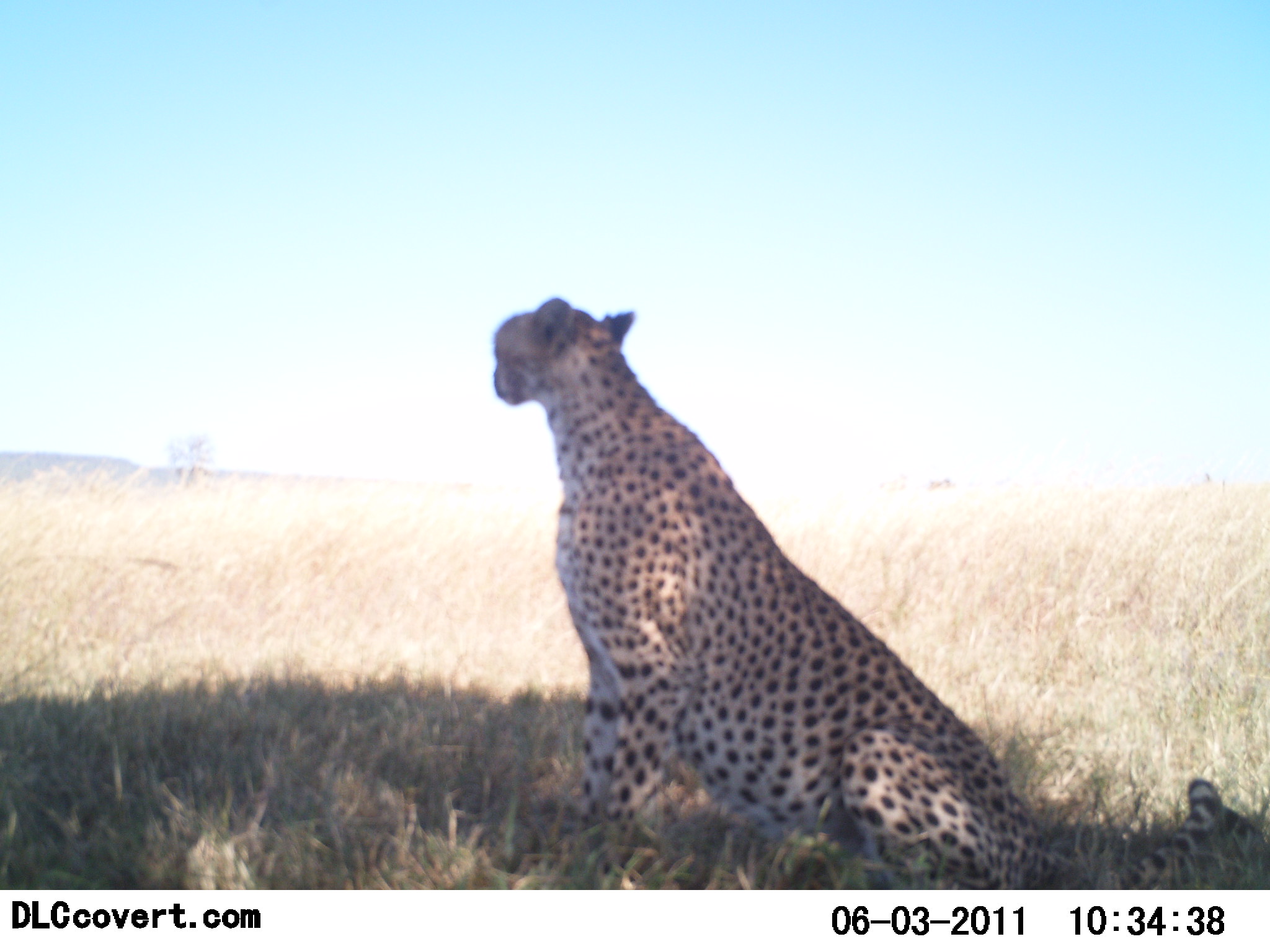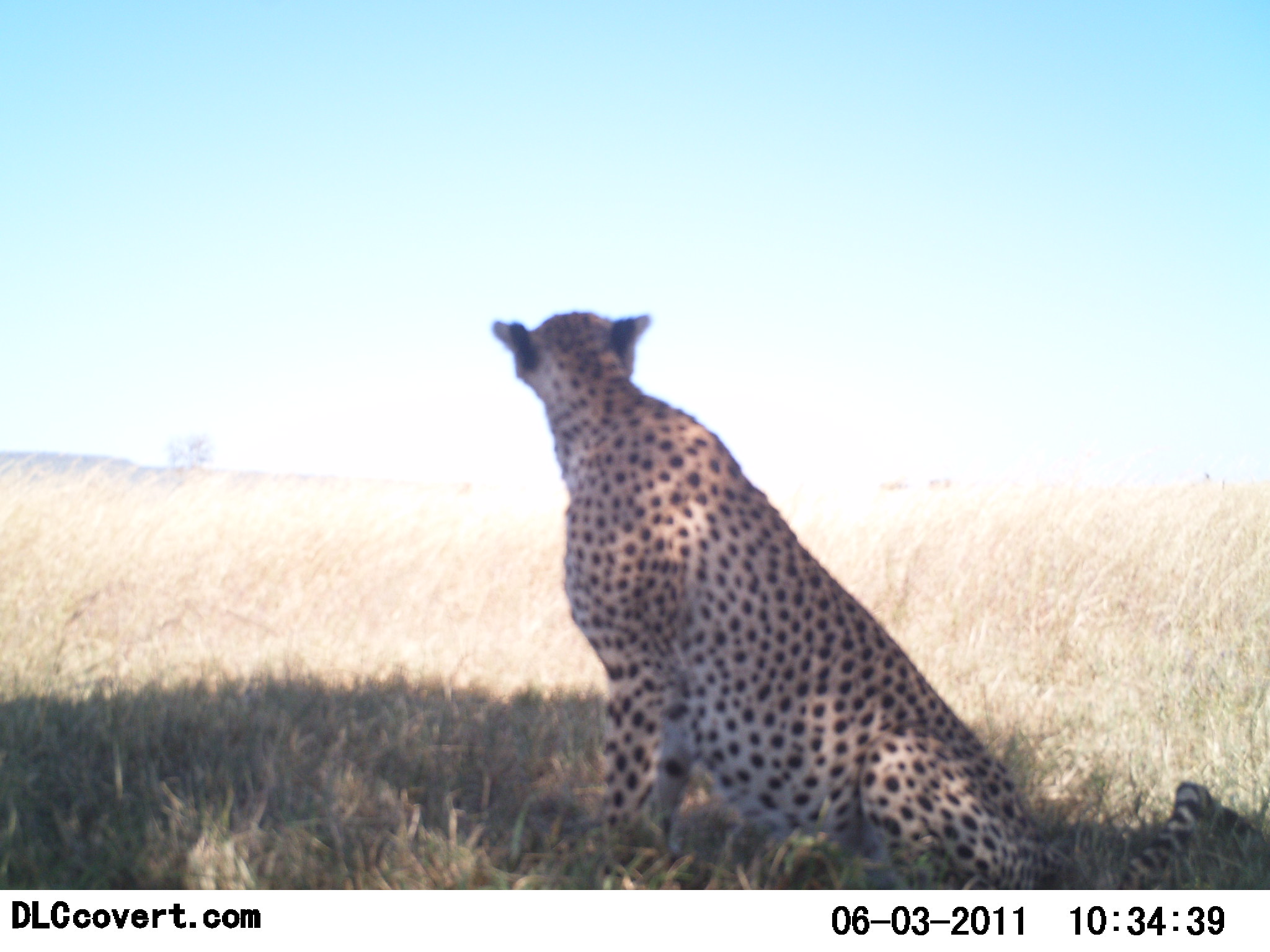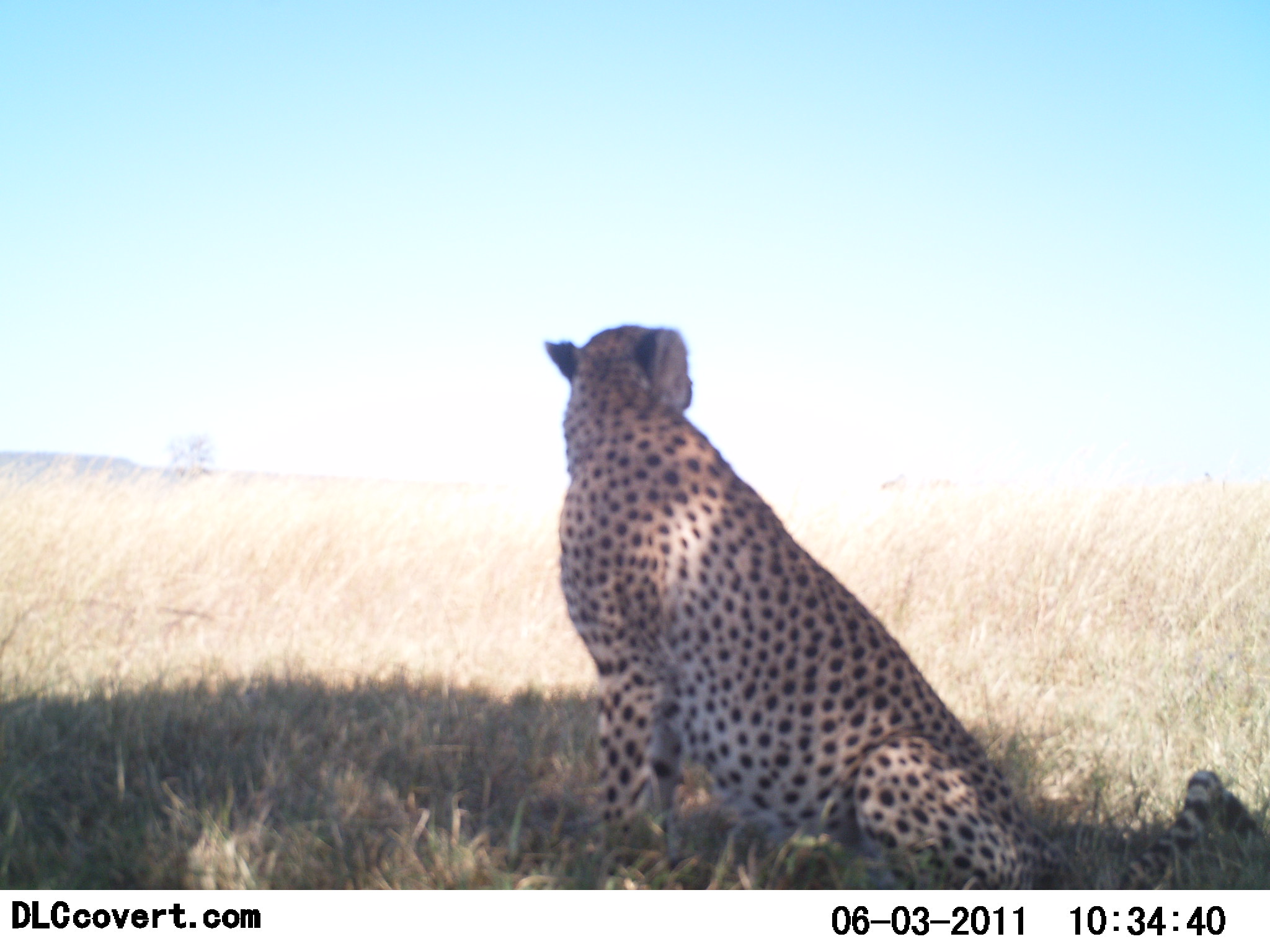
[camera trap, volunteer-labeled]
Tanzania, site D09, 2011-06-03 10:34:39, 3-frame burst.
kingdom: Animalia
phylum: Chordata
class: Mammalia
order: Carnivora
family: Felidae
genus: Acinonyx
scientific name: Acinonyx jubatus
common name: cheetah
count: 1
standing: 0%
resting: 100%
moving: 9%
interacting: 0%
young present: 0%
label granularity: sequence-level